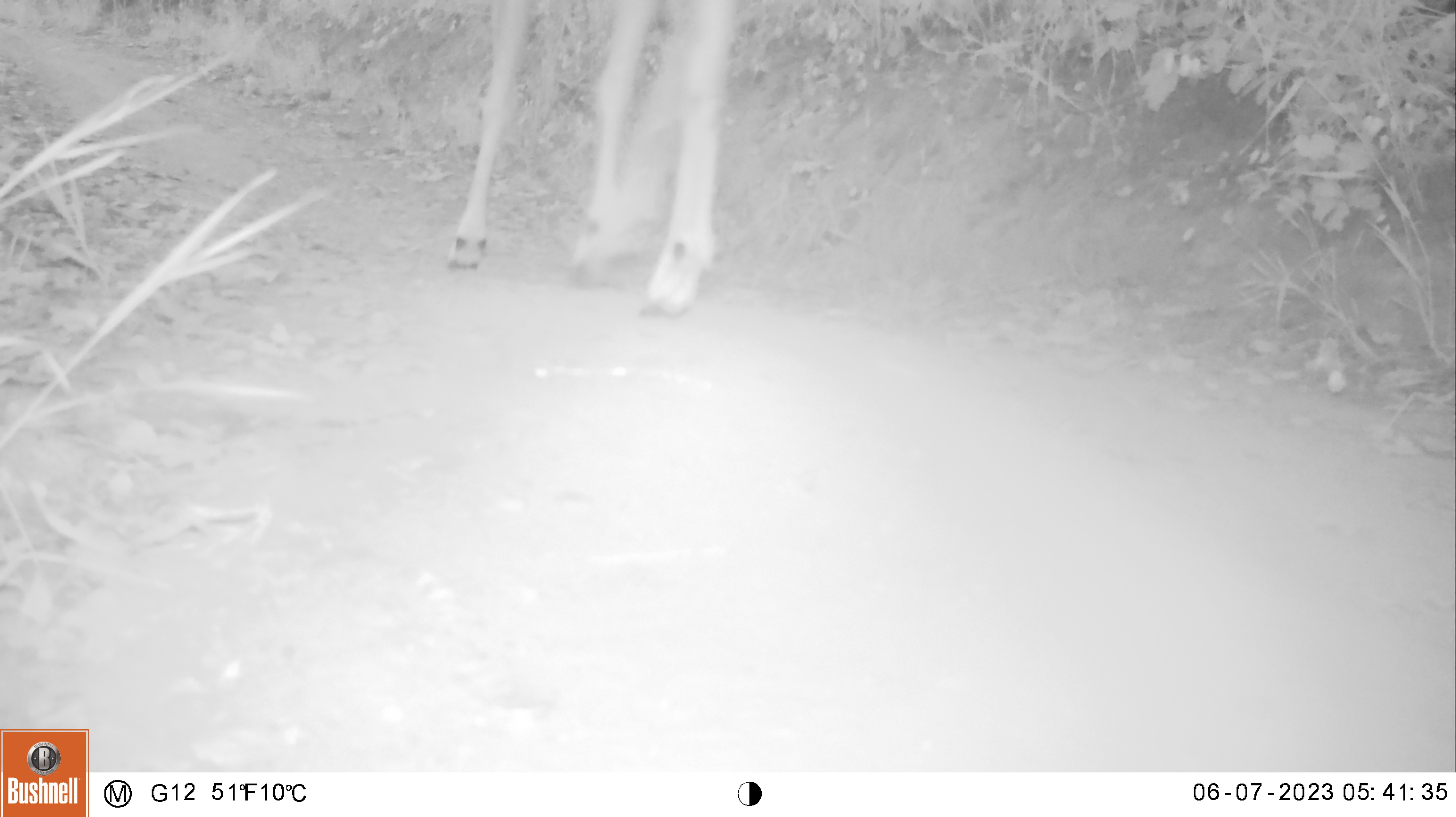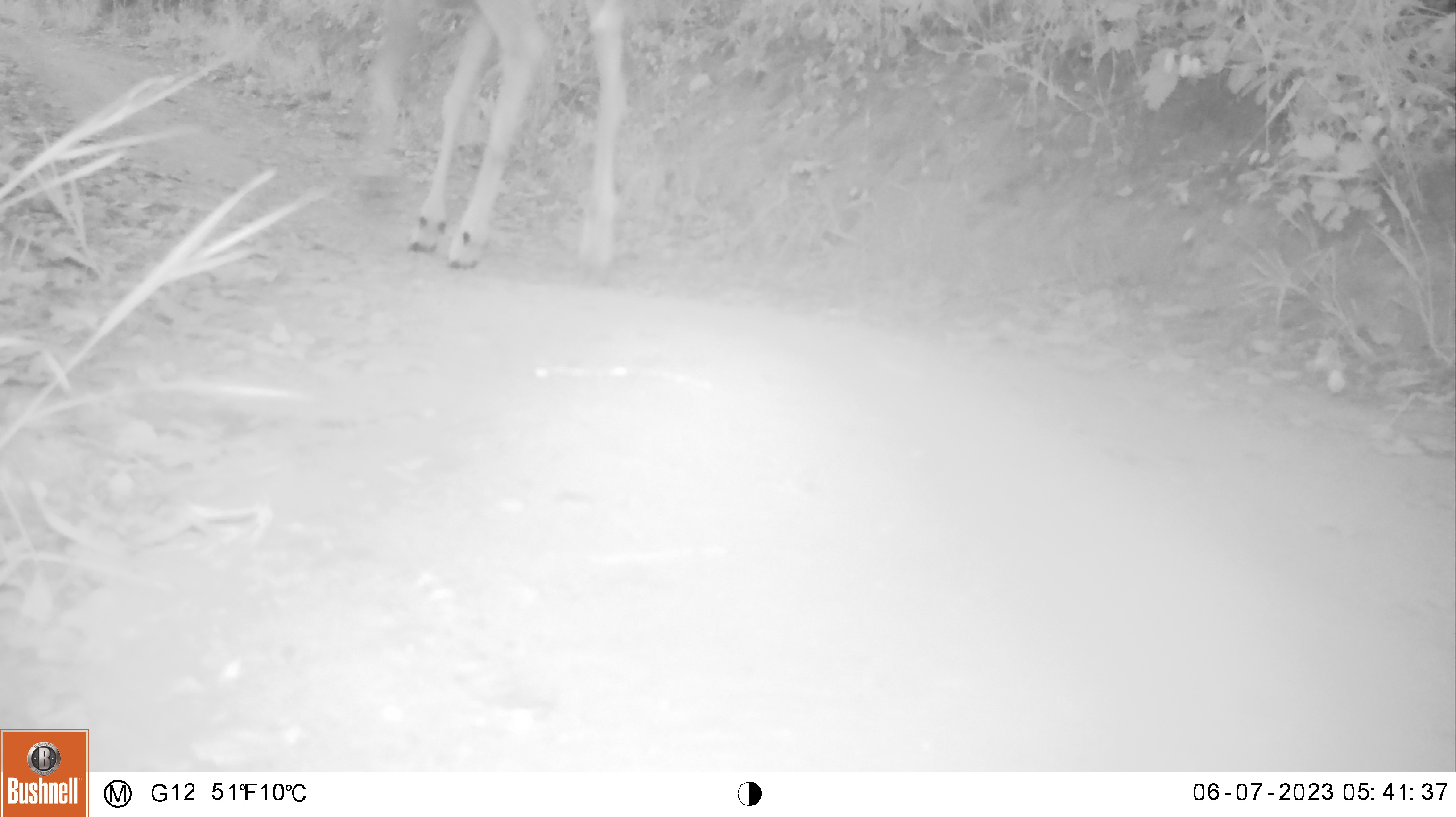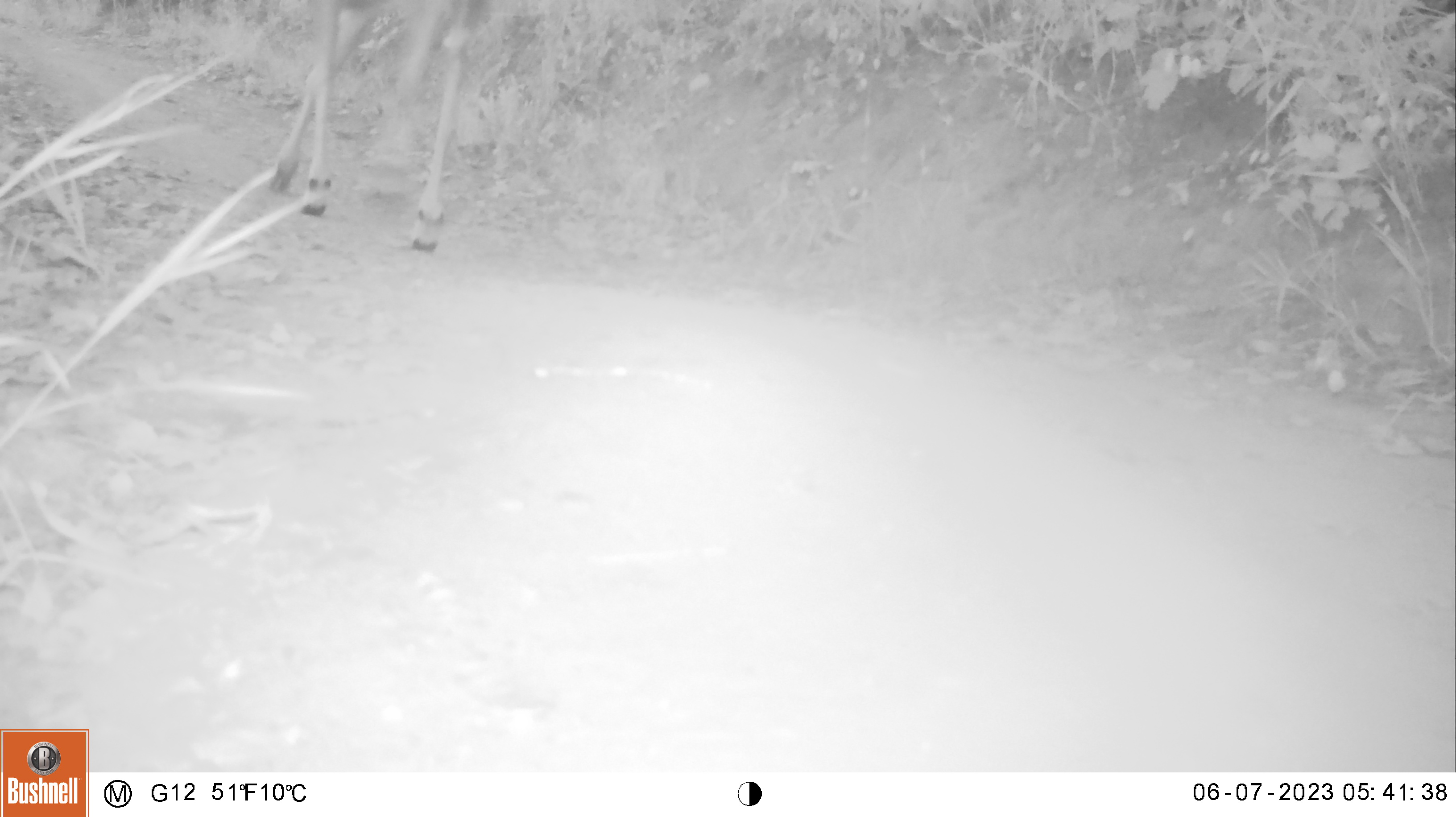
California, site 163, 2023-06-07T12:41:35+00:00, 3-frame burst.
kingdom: Animalia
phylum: Chordata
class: Mammalia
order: Artiodactyla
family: Cervidae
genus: Odocoileus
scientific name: Odocoileus hemionus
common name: mule deer